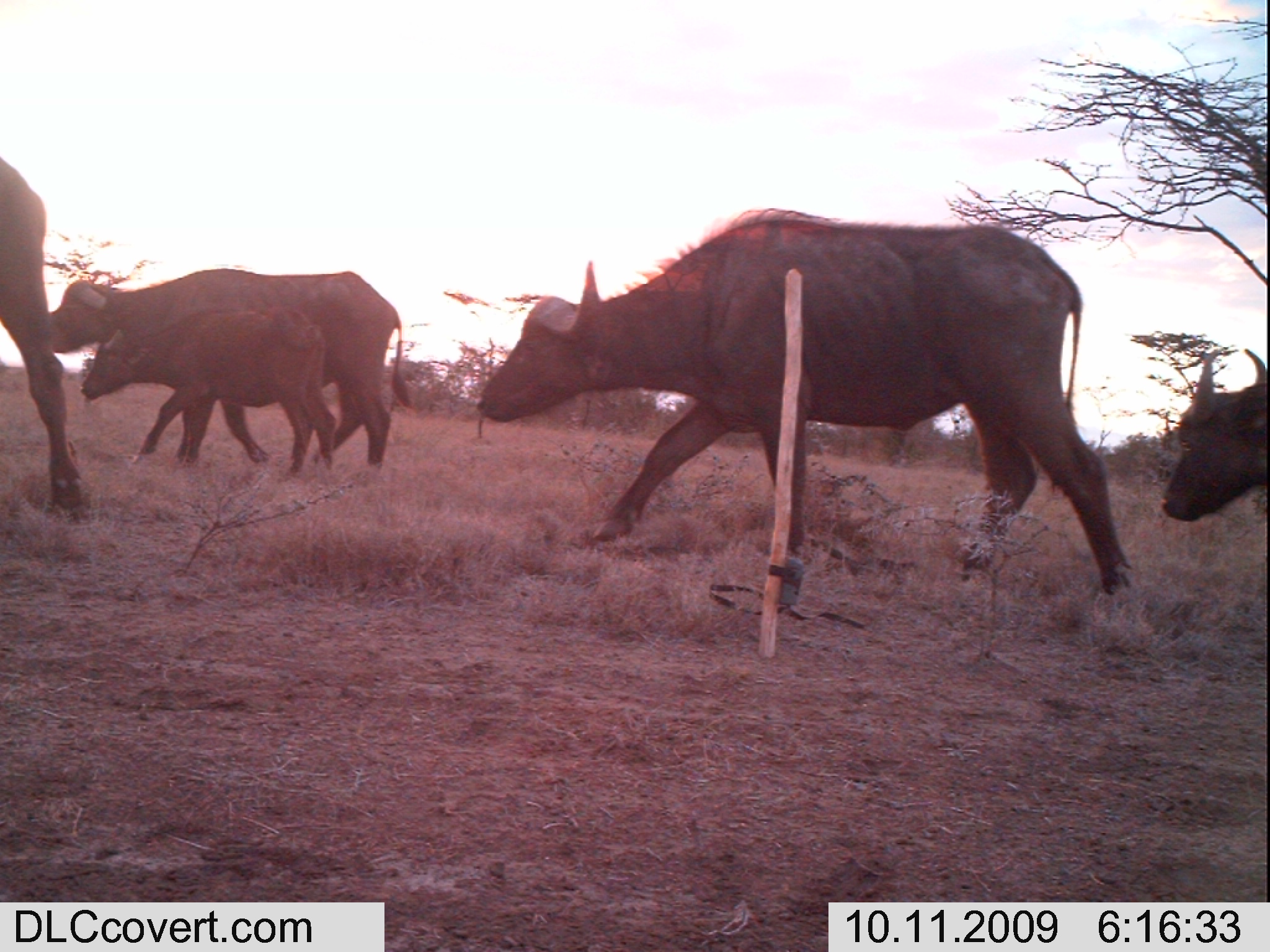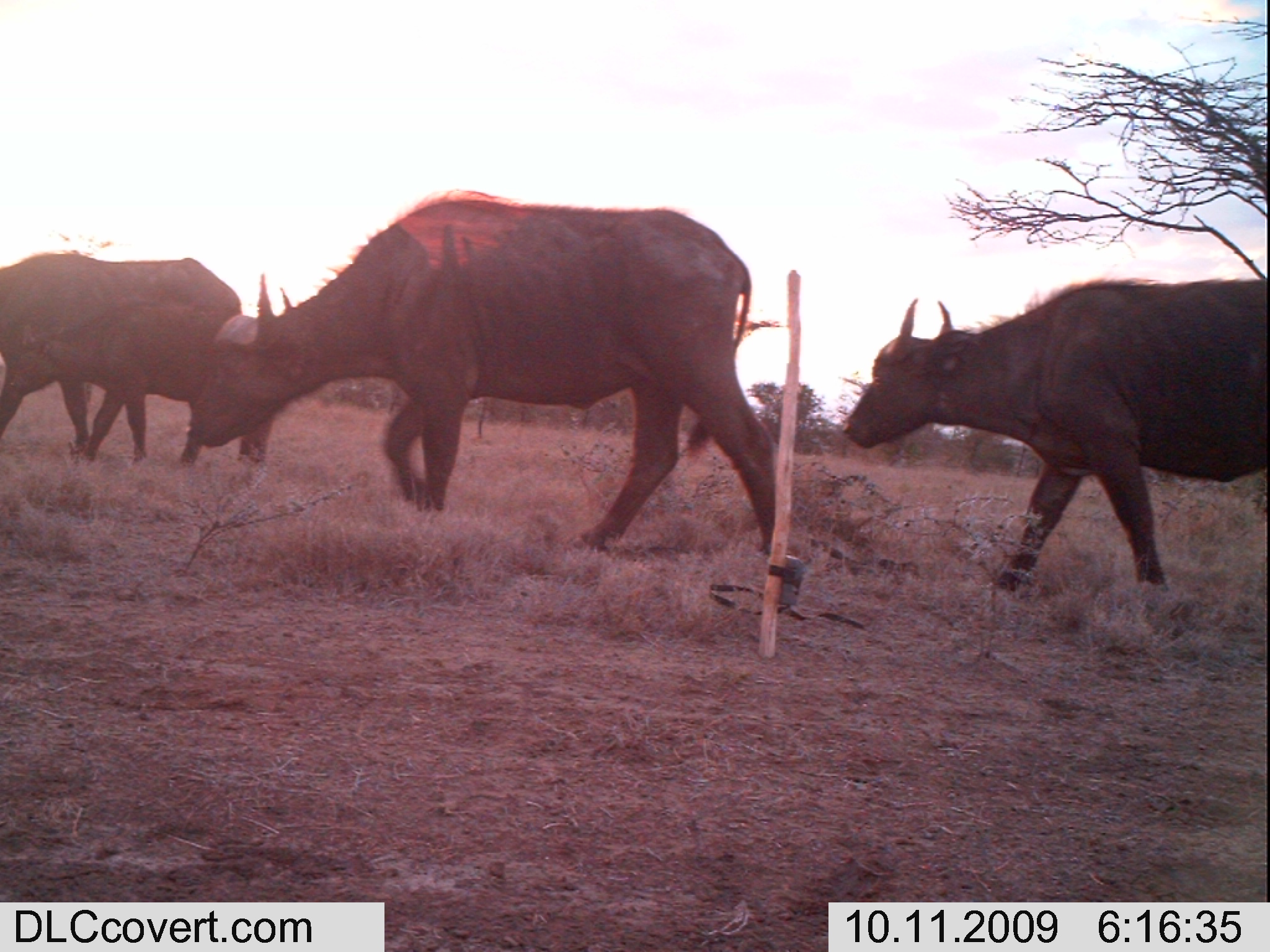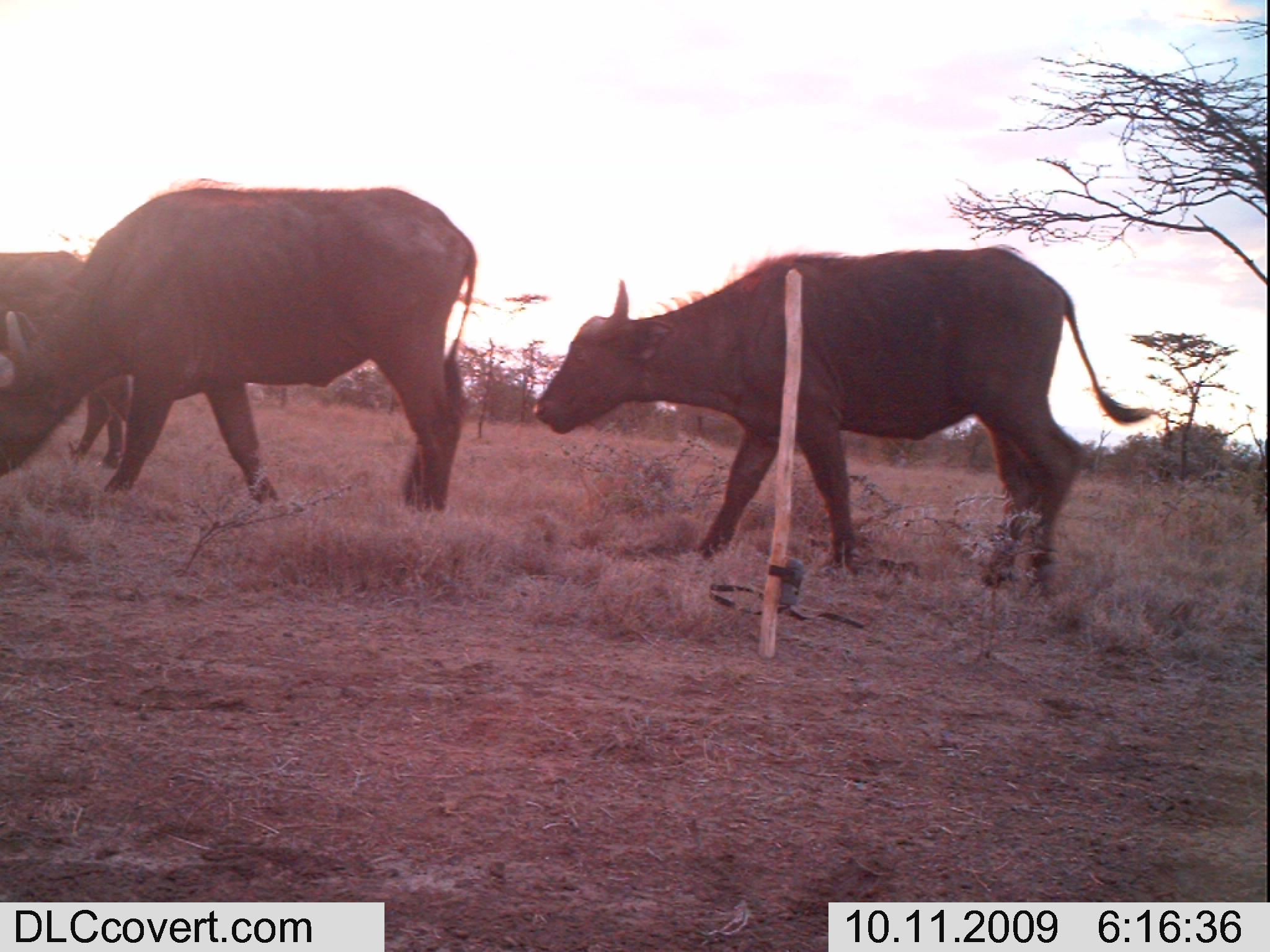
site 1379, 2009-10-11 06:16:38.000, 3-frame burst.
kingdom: Animalia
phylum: Chordata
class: Mammalia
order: Artiodactyla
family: Bovidae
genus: Syncerus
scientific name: Syncerus caffer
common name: african buffalo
Syncerus caffer (african buffalo), count 5.